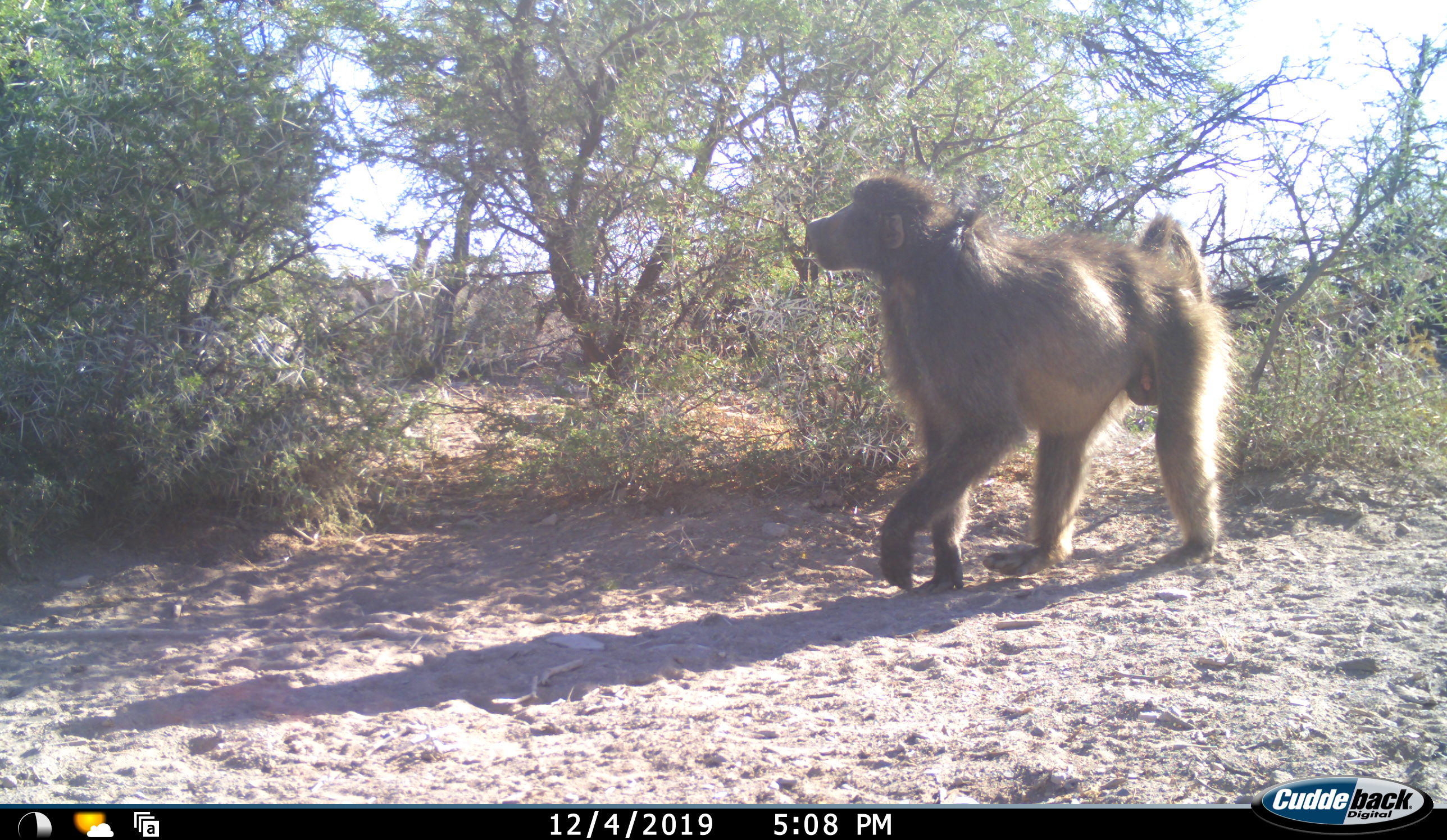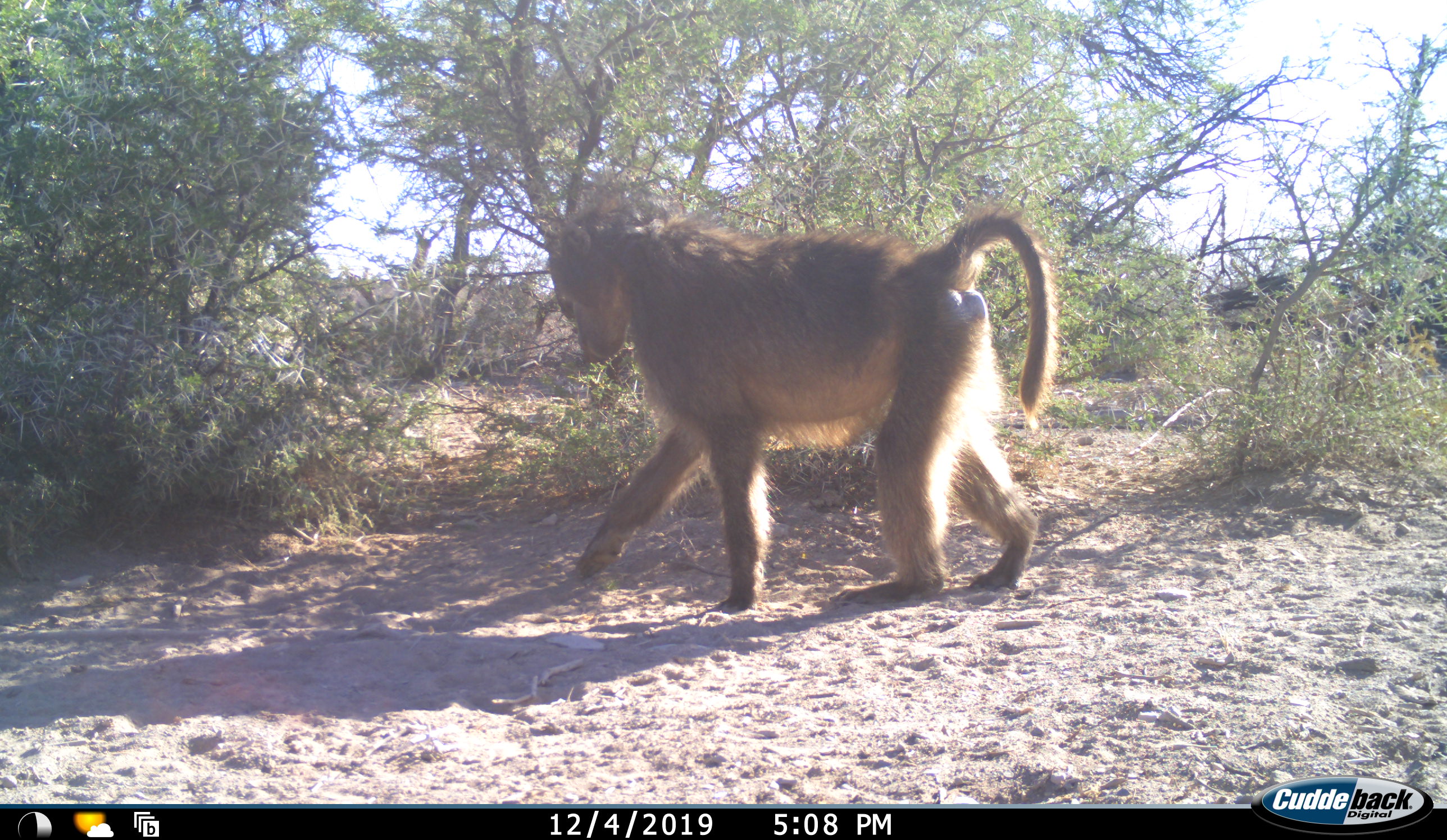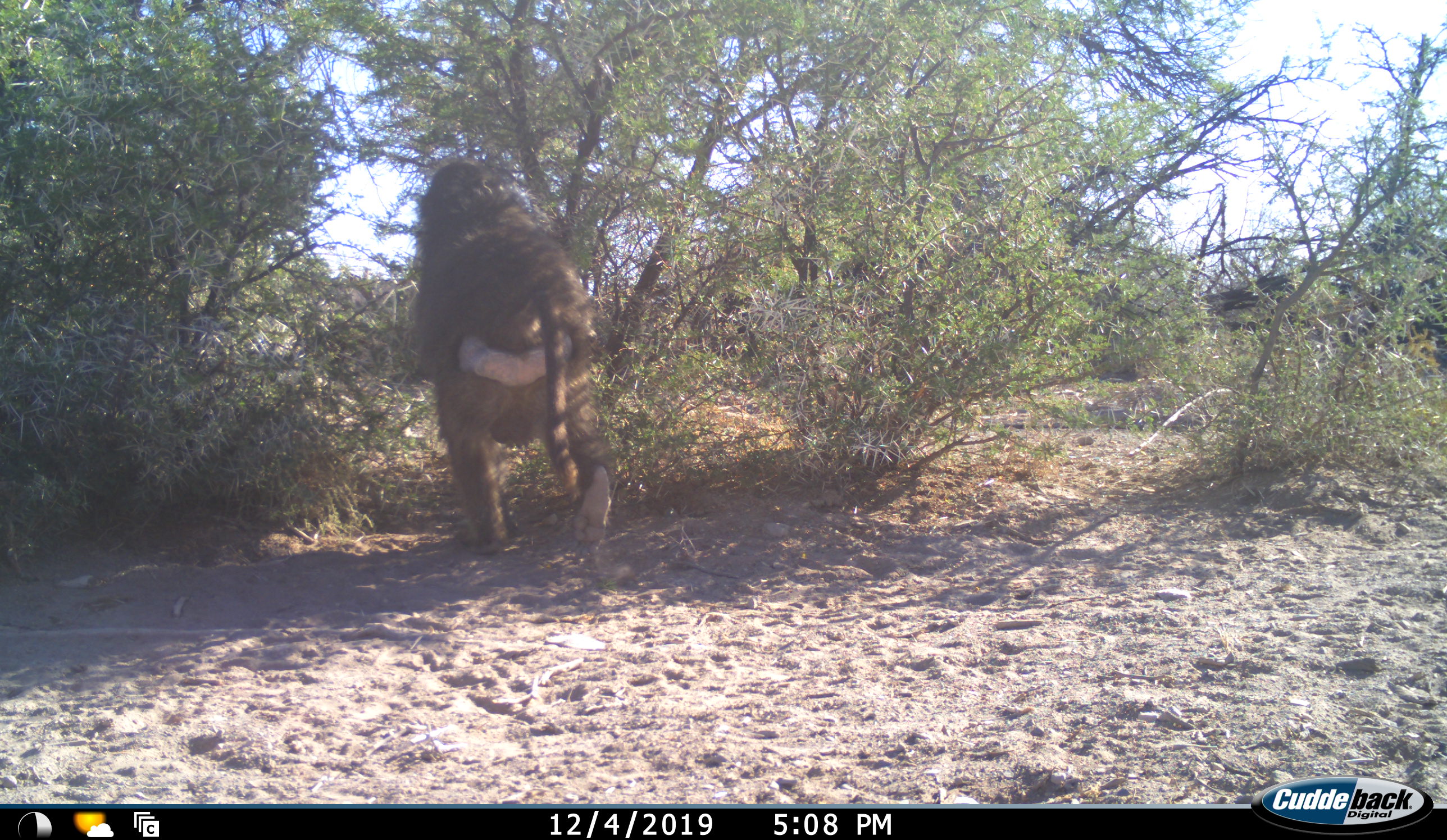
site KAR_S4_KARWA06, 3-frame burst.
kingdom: Animalia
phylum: Chordata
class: Mammalia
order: Primates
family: Cercopithecidae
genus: Papio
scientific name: Papio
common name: baboon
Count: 1.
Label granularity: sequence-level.